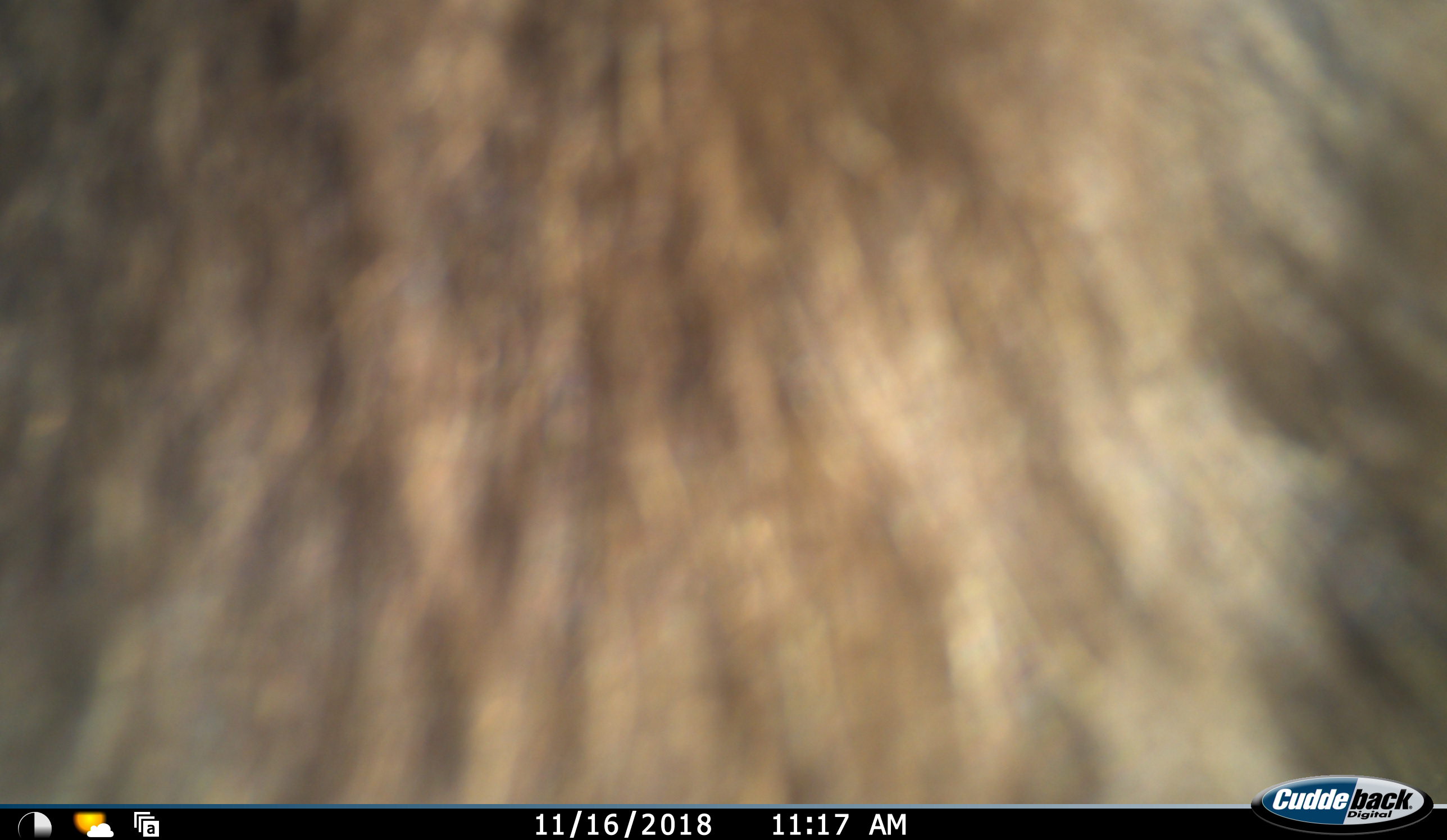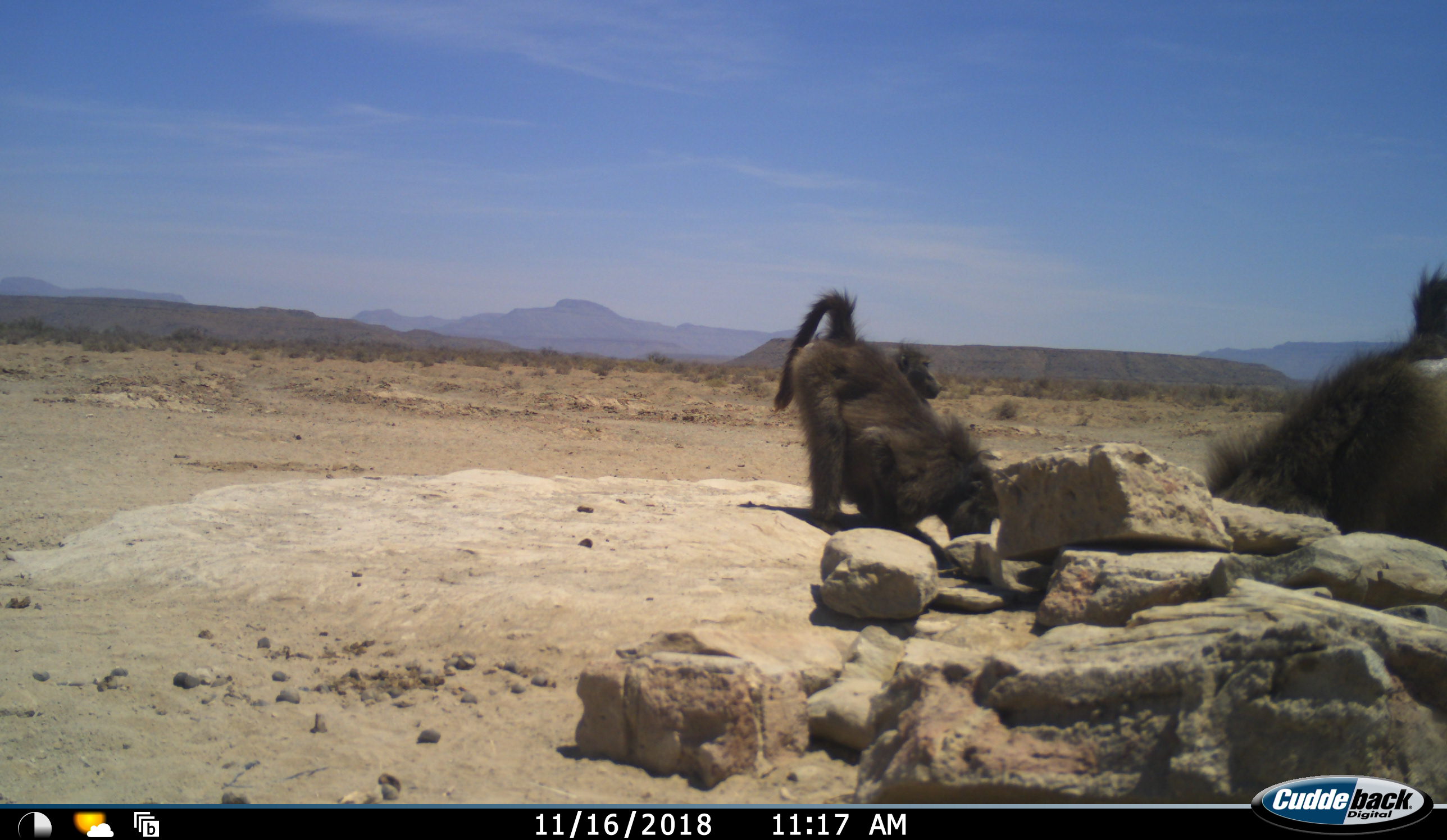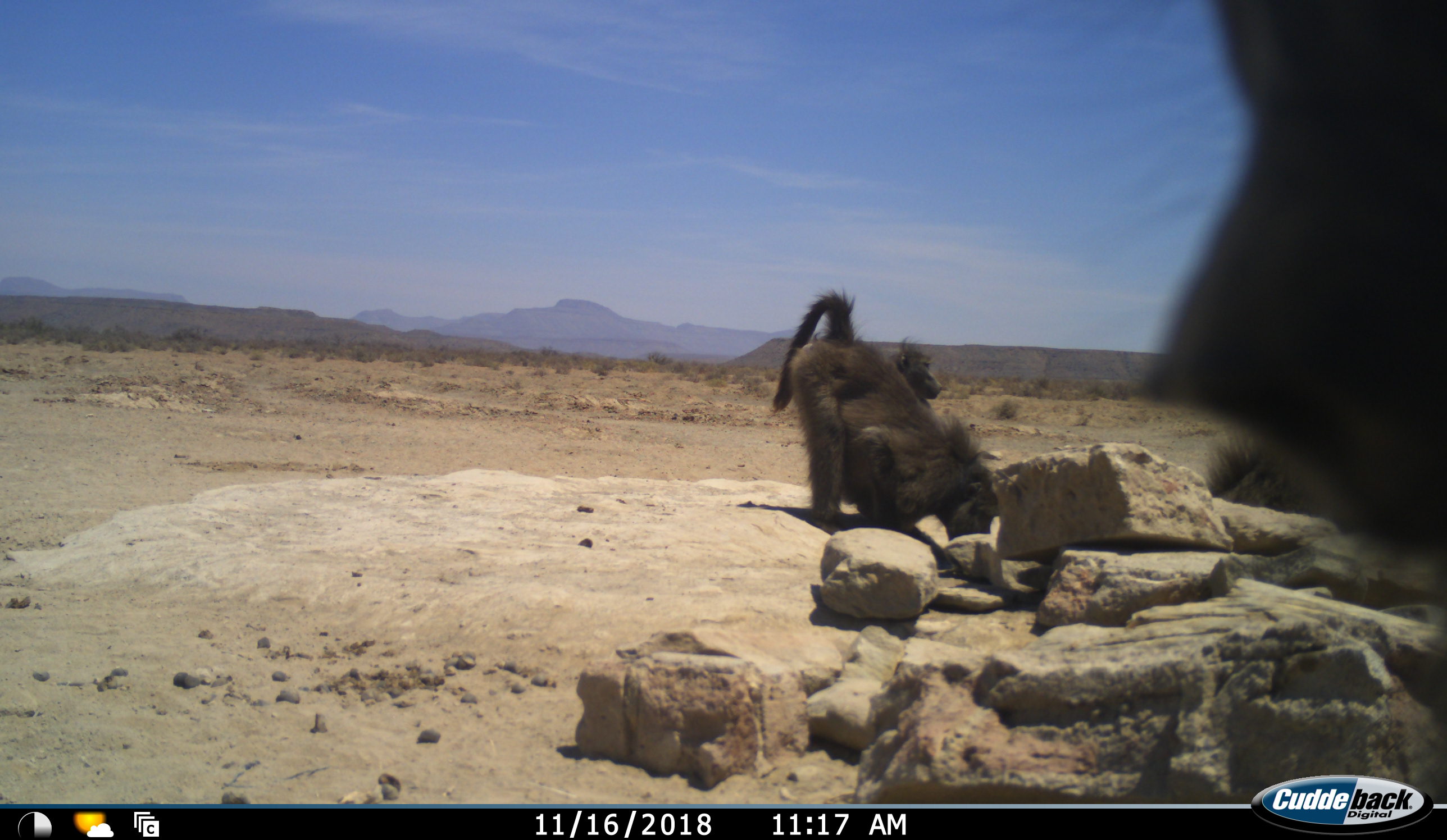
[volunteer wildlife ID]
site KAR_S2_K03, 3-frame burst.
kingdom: Animalia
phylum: Chordata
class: Mammalia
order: Primates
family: Cercopithecidae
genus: Papio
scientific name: Papio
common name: baboon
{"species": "baboon (Papio)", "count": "4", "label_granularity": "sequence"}